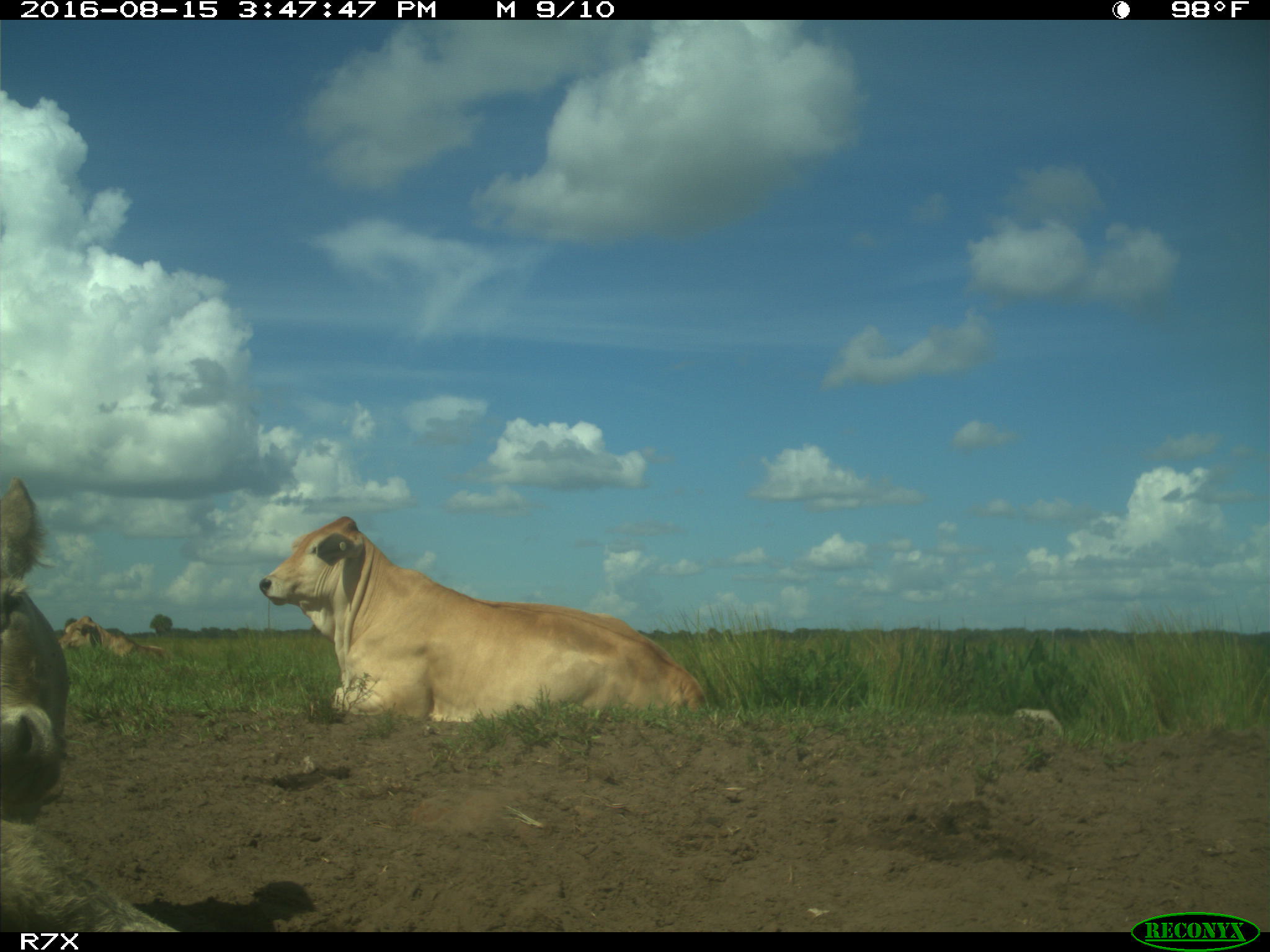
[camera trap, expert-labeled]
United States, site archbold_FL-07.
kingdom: Animalia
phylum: Chordata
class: Mammalia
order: Artiodactyla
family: Bovidae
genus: Bos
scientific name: Bos taurus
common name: domestic cow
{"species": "Bos taurus (domestic cow)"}